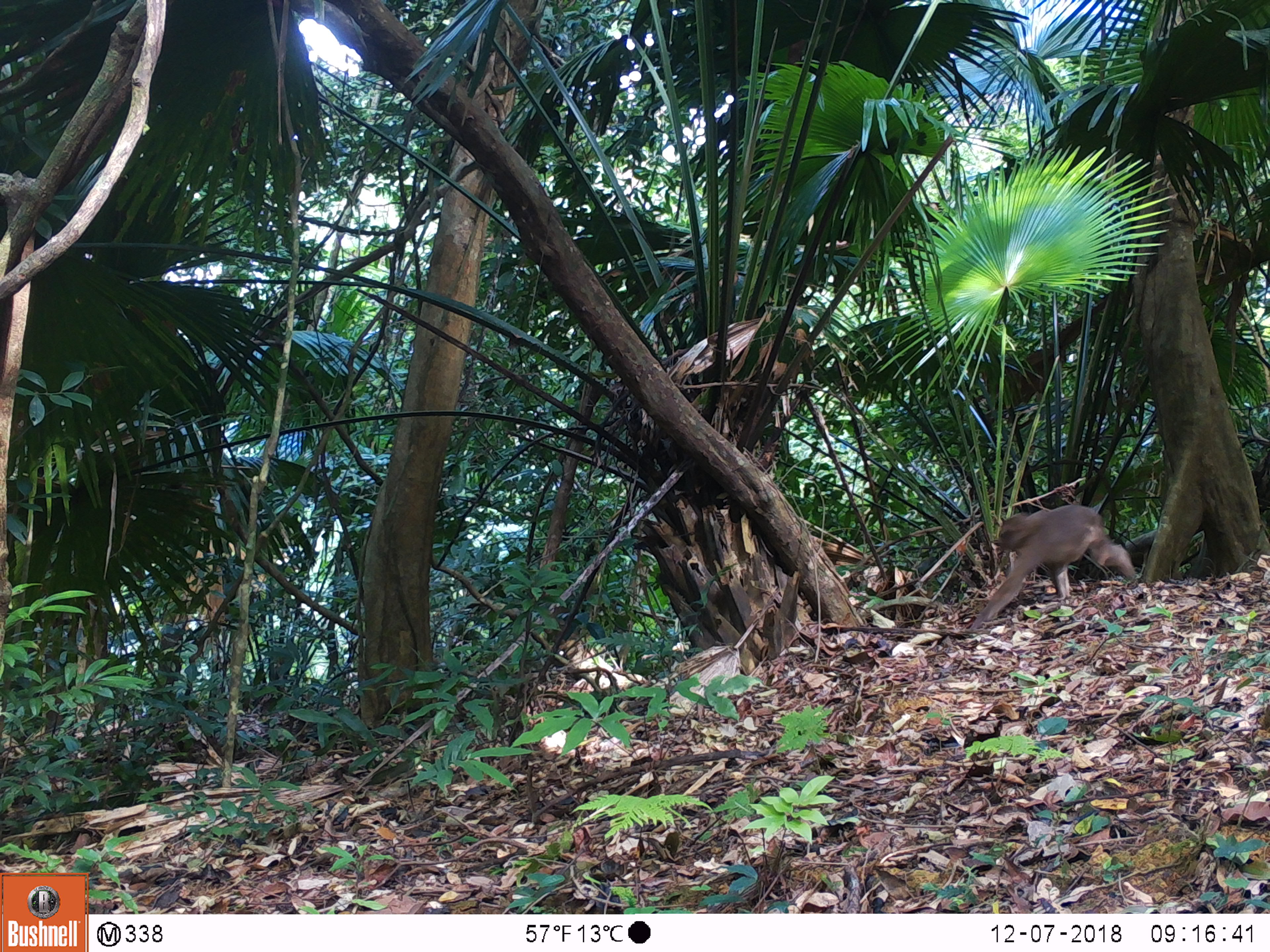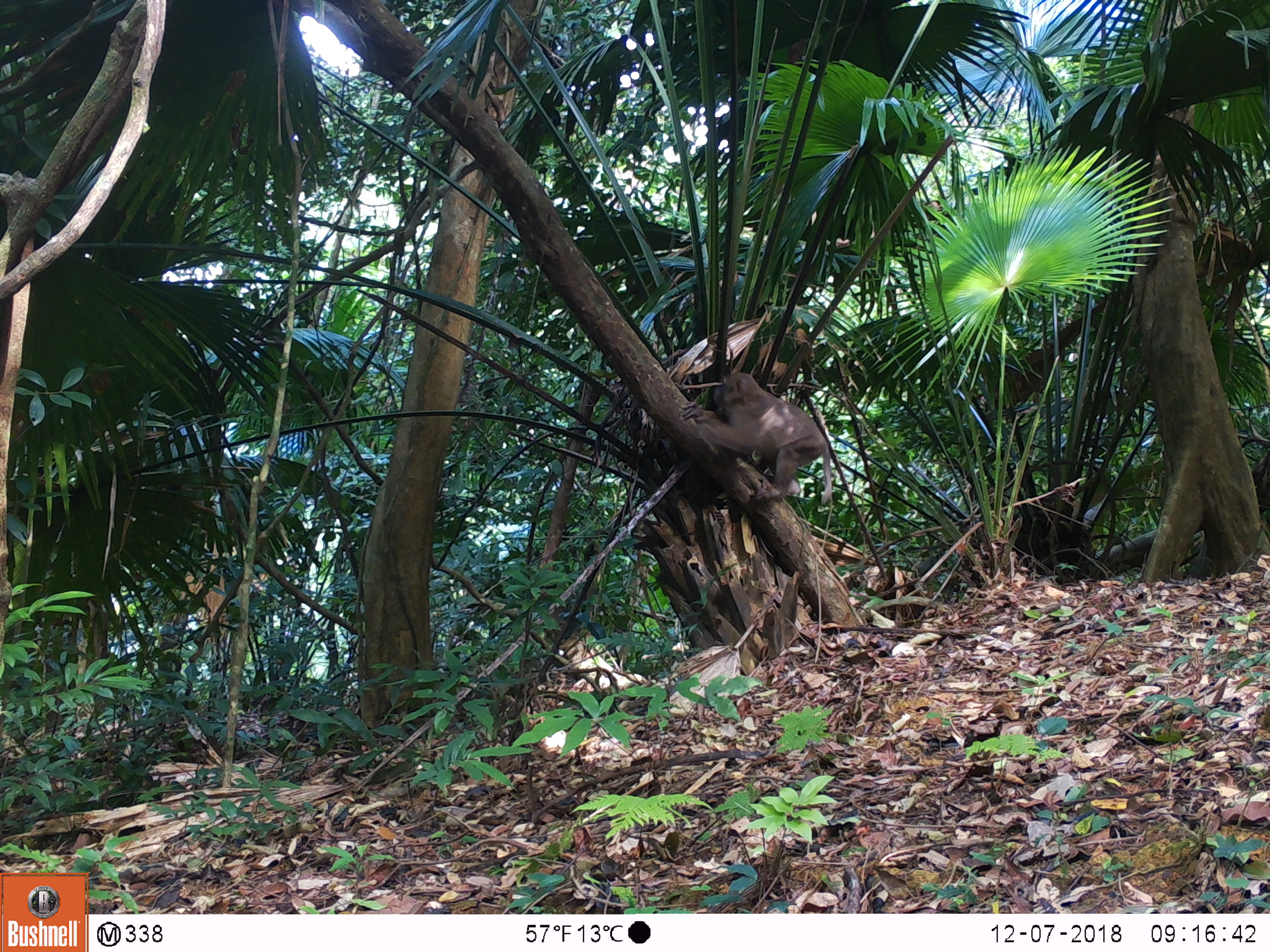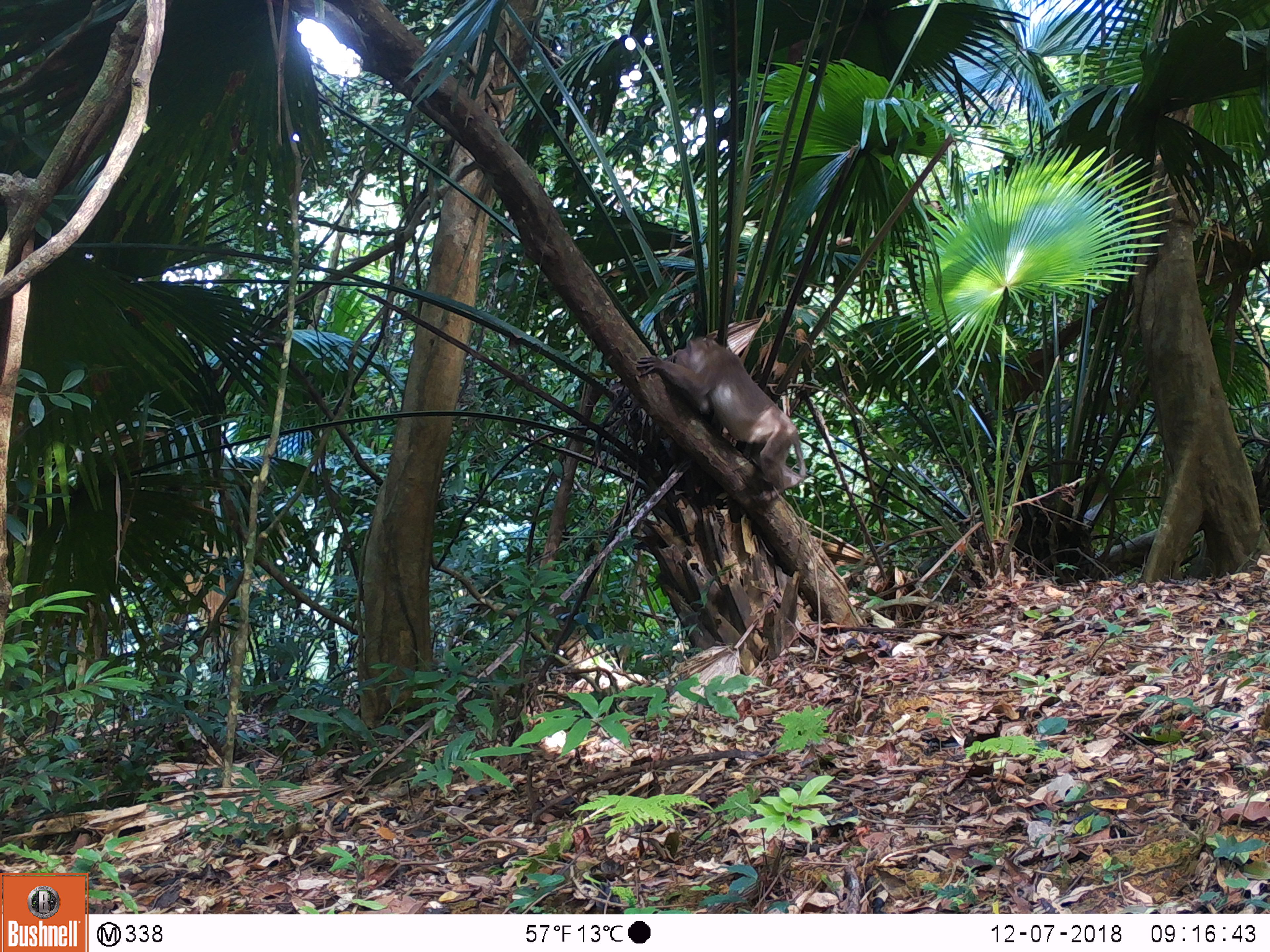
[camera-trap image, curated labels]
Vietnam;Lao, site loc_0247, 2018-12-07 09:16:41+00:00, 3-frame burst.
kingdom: Animalia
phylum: Chordata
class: Mammalia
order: Primates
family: Cercopithecidae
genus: Macaca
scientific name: Macaca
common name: macaques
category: assam or rhesus macaque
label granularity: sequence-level